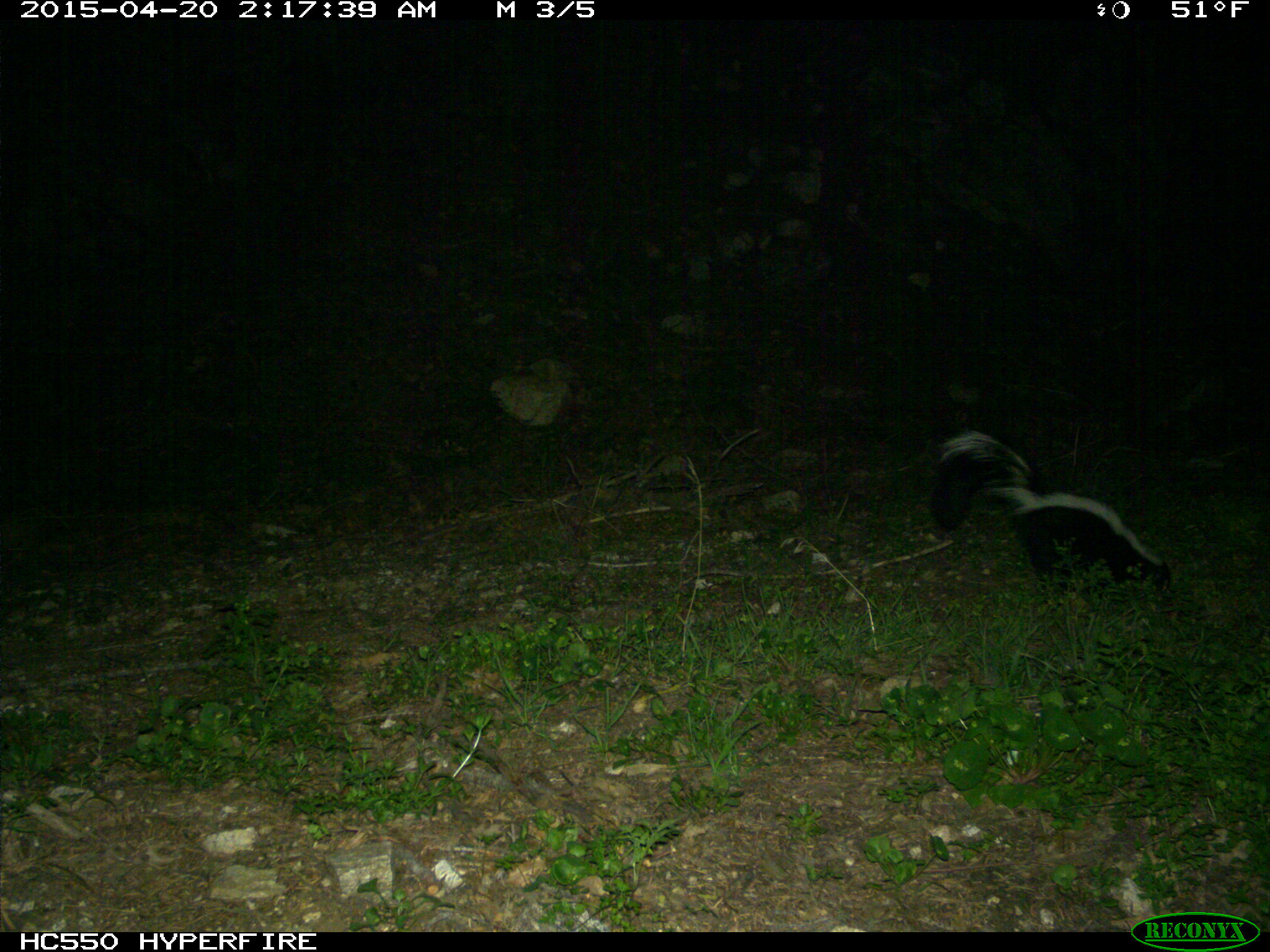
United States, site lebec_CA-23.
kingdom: Animalia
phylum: Chordata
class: Mammalia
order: Carnivora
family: Mephitidae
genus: Mephitis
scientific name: Mephitis mephitis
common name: striped skunk